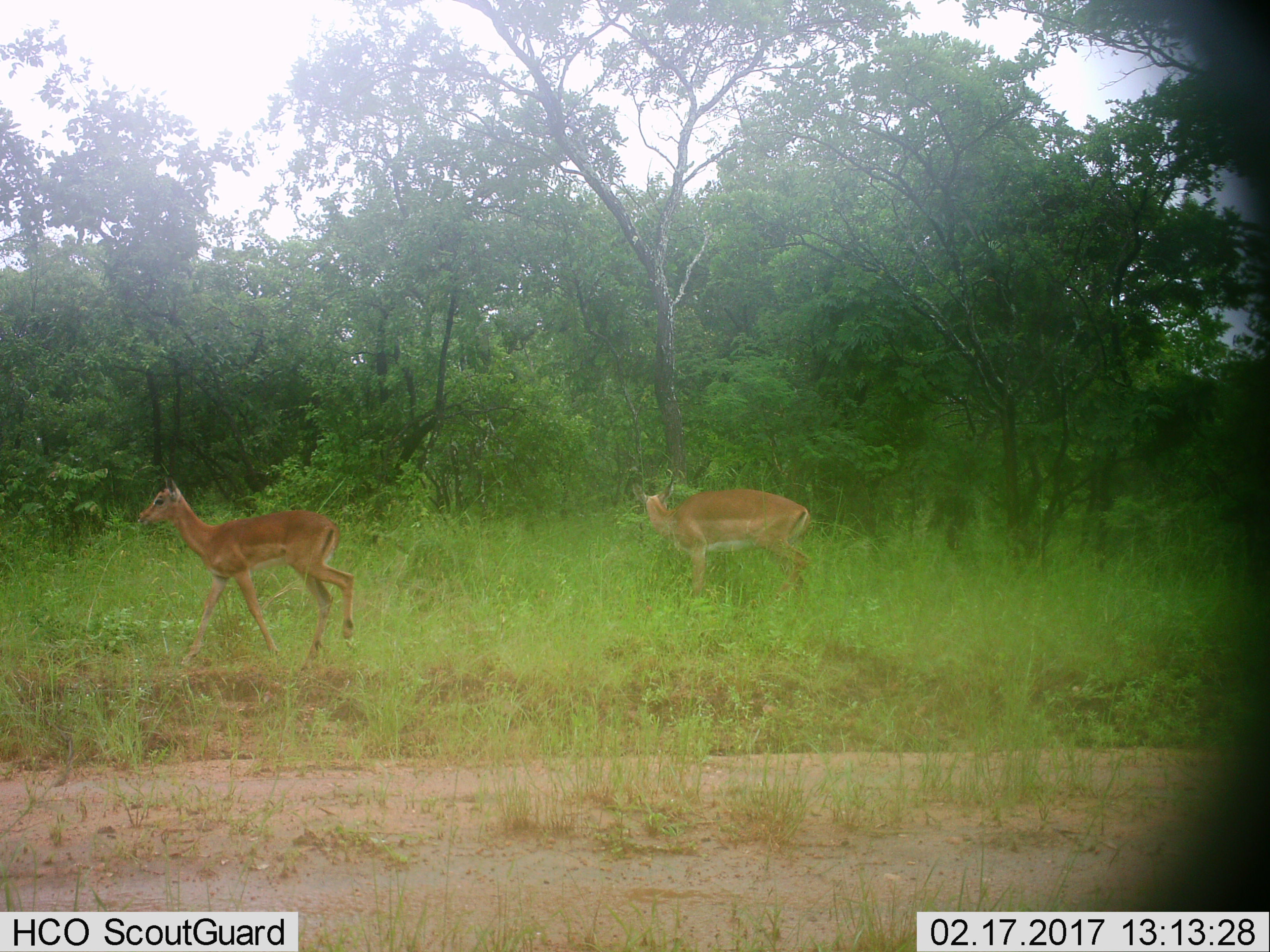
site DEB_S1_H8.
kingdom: Animalia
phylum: Chordata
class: Mammalia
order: Artiodactyla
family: Bovidae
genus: Aepyceros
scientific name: Aepyceros melampus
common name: impala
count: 2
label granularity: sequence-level